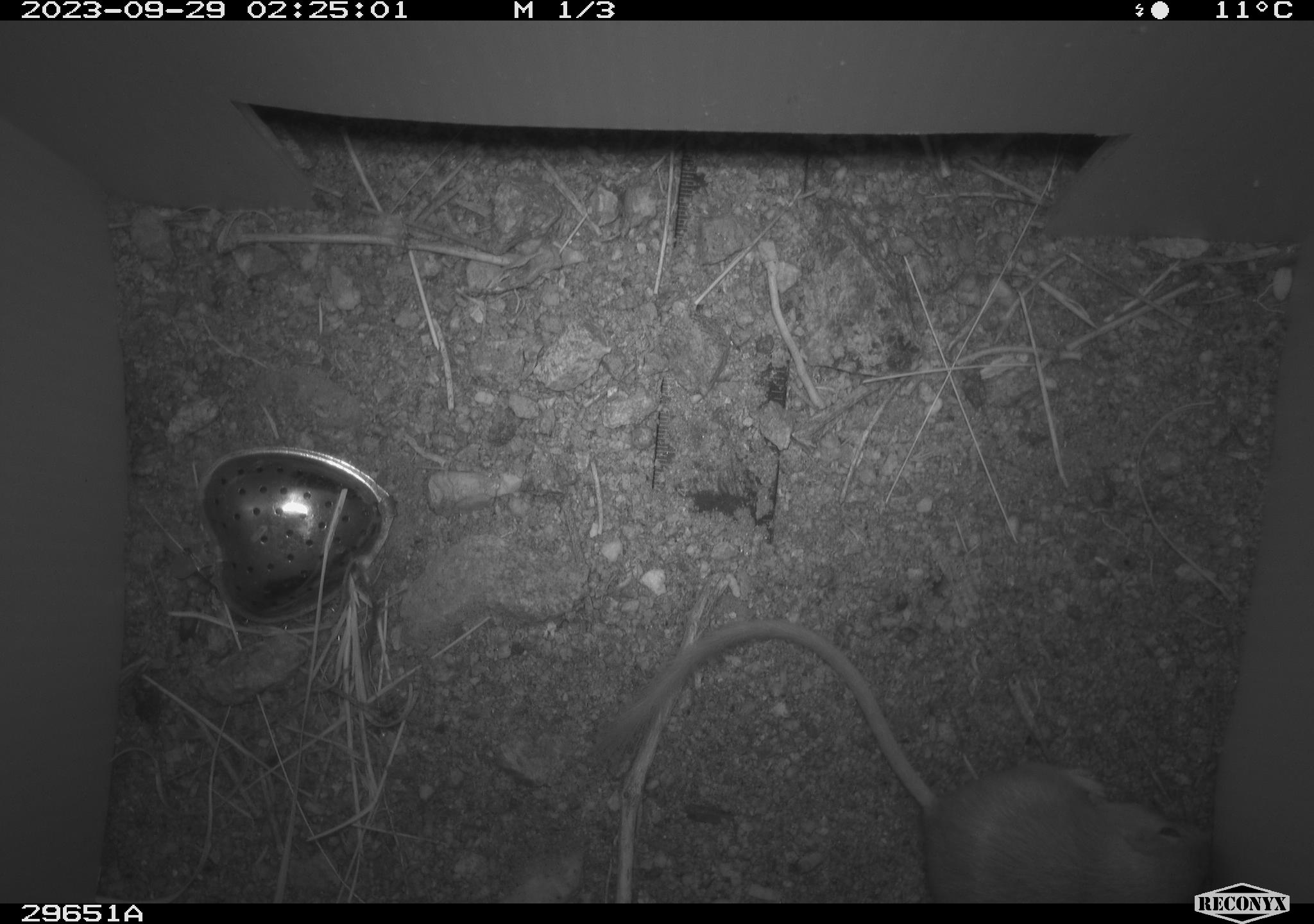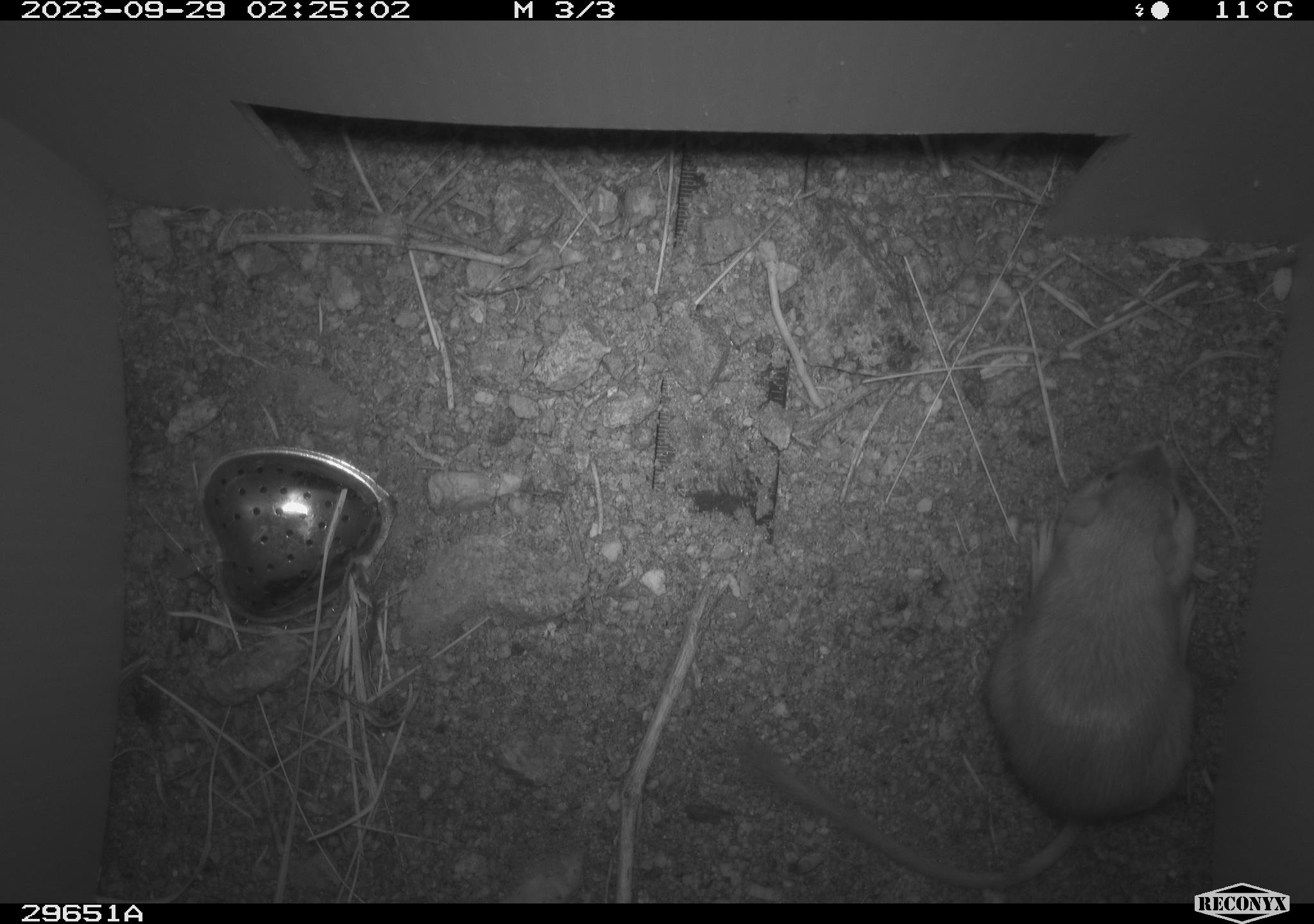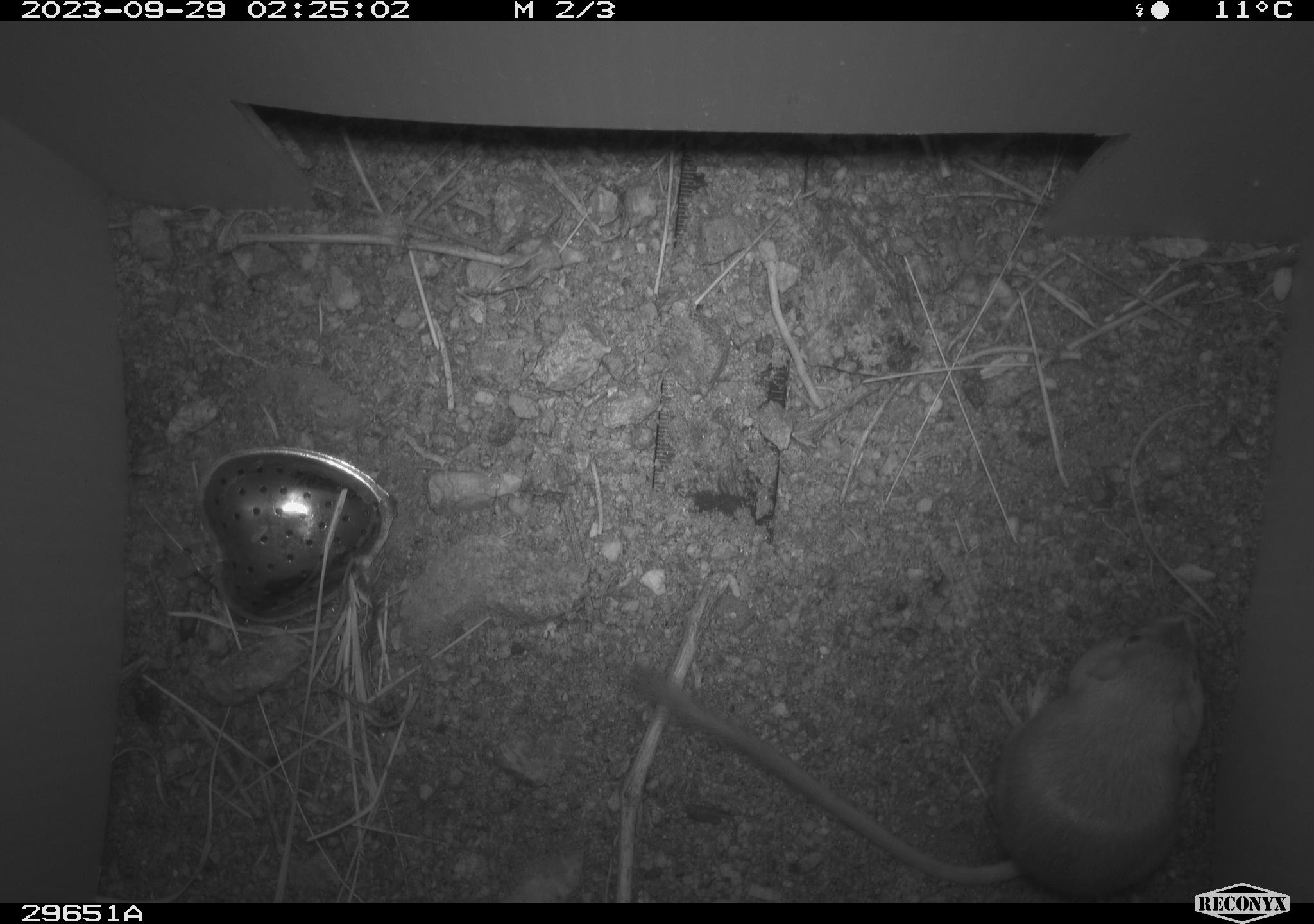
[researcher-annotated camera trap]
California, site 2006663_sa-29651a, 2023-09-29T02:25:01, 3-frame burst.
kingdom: Animalia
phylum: Chordata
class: Mammalia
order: Rodentia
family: Heteromyidae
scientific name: Heteromyidae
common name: kangaroo rats and pocket mice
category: heteromyidae family